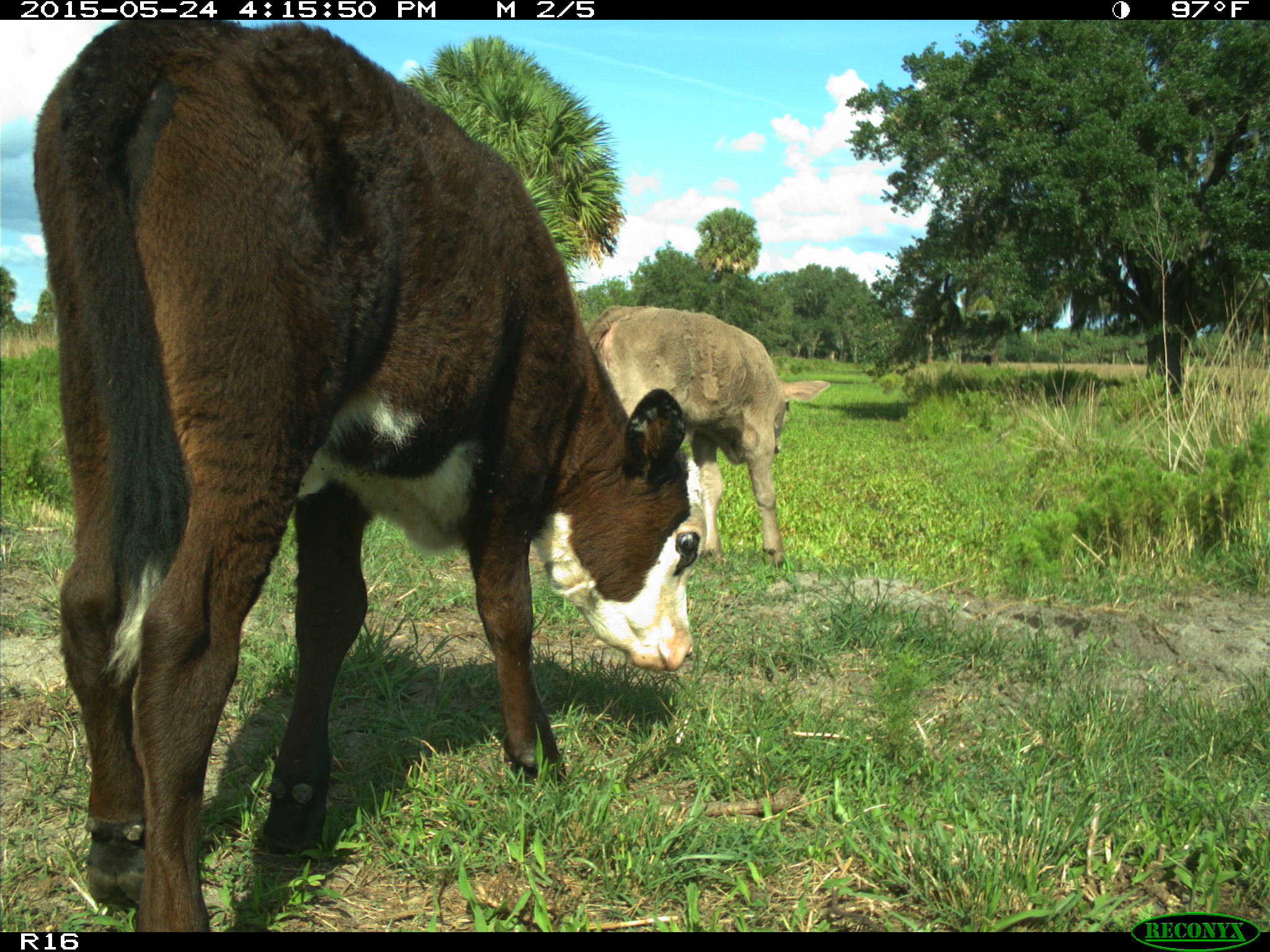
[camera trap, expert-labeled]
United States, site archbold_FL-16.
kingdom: Animalia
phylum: Chordata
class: Mammalia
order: Artiodactyla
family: Bovidae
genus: Bos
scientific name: Bos taurus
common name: domestic cow